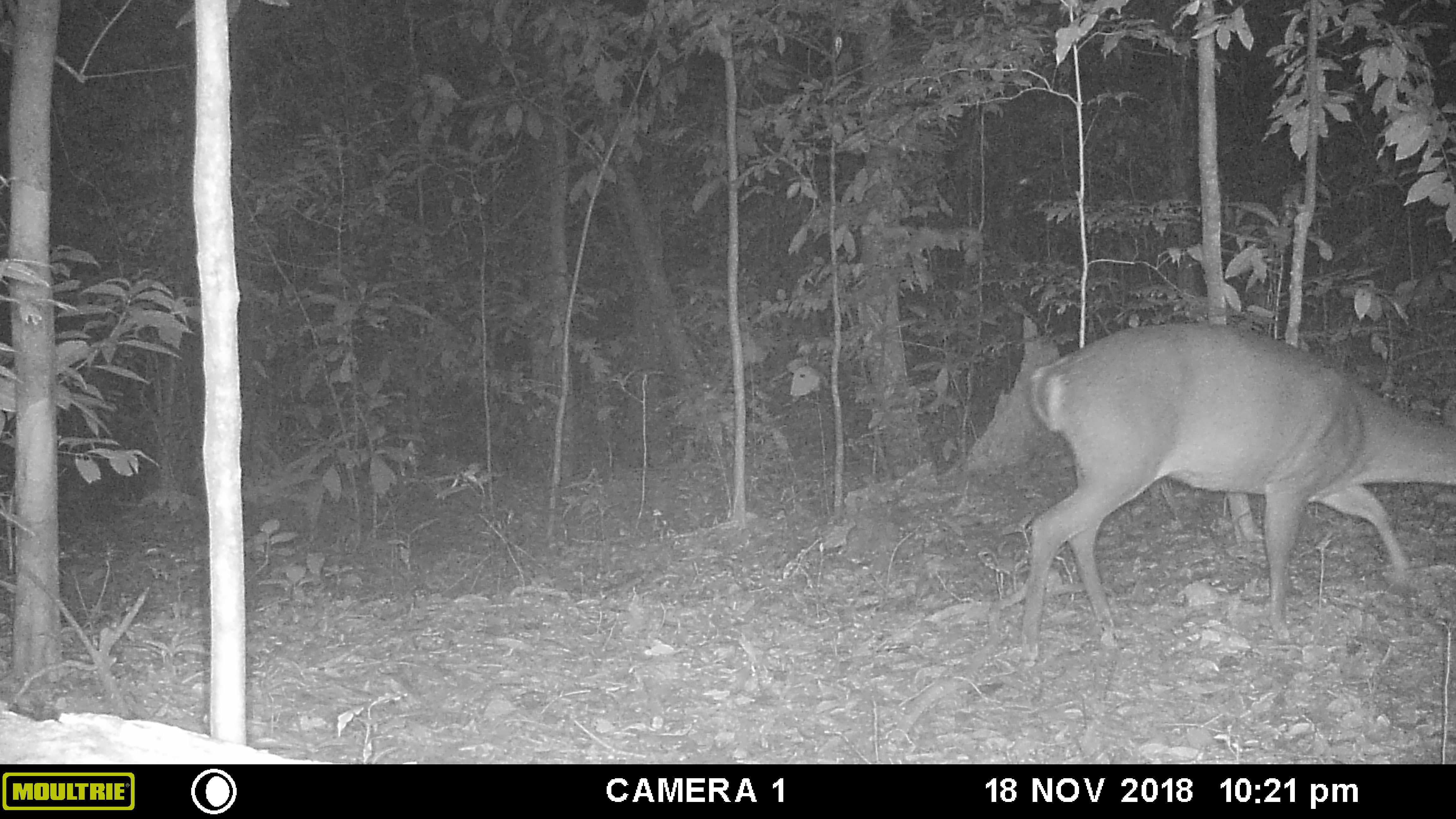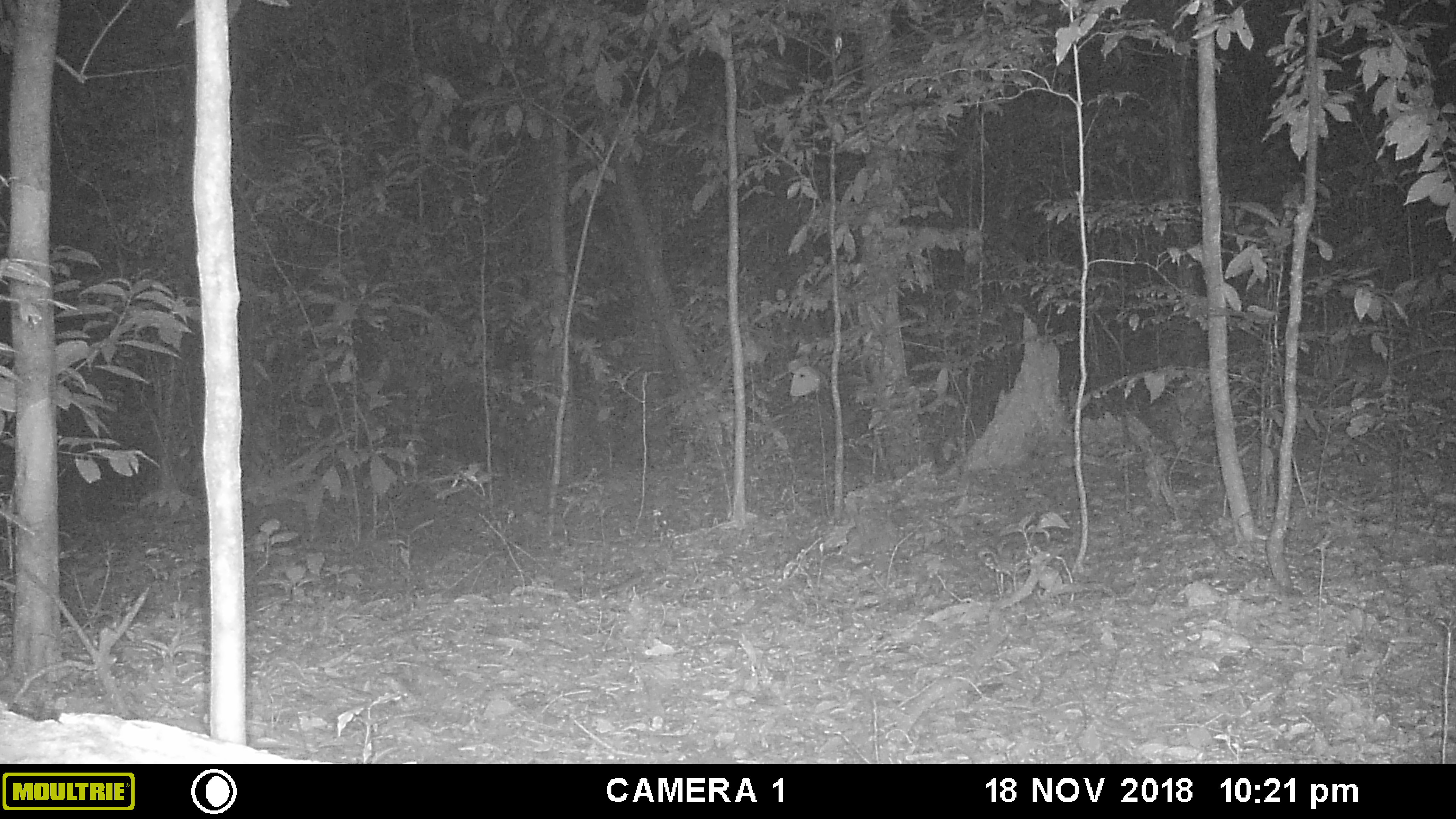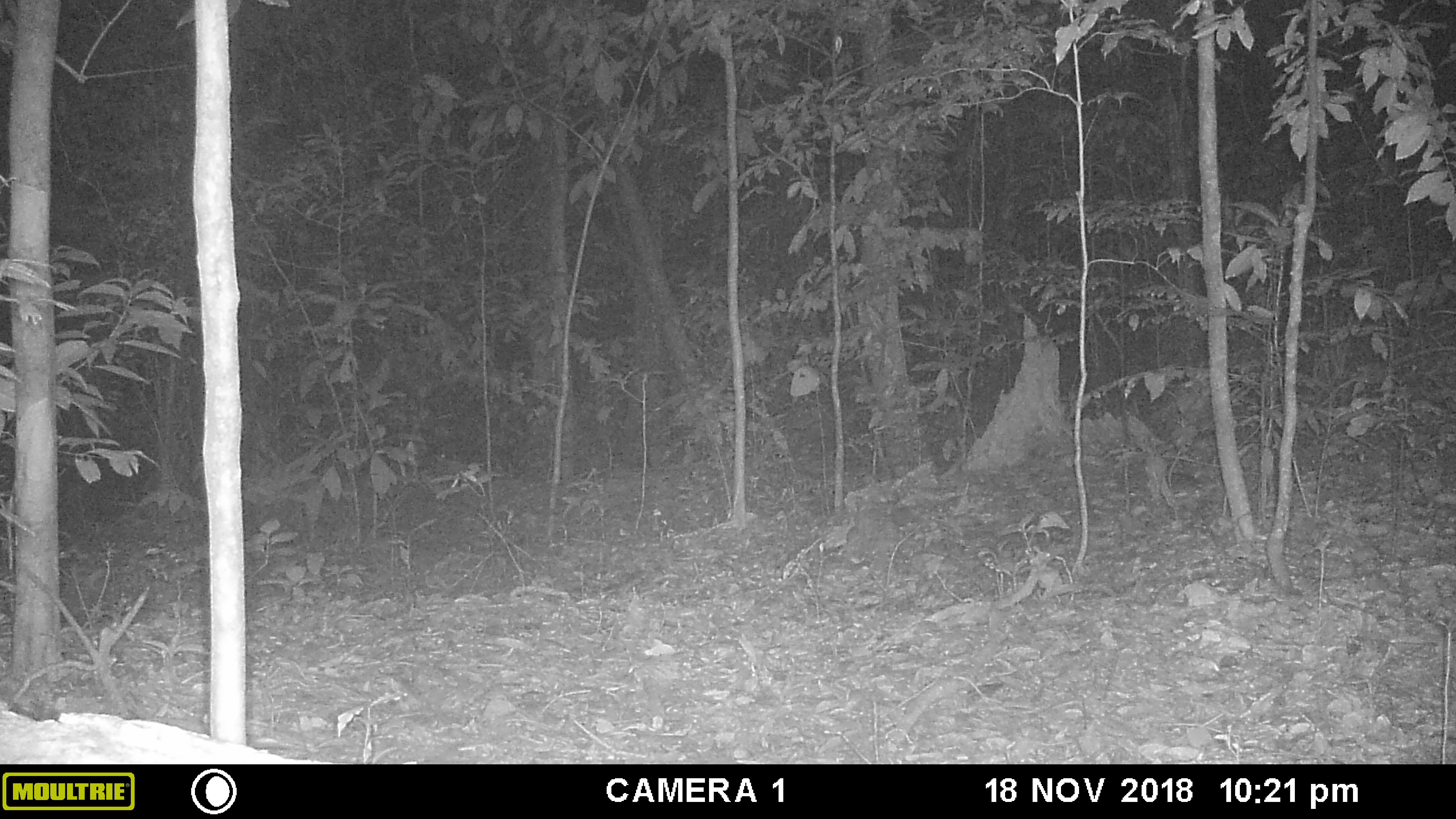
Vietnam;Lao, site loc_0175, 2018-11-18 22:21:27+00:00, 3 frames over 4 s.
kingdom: Animalia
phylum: Chordata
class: Mammalia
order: Artiodactyla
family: Cervidae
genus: Muntiacus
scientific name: Muntiacus vuquangensis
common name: large-antlered muntjac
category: large antlered muntjac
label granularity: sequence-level